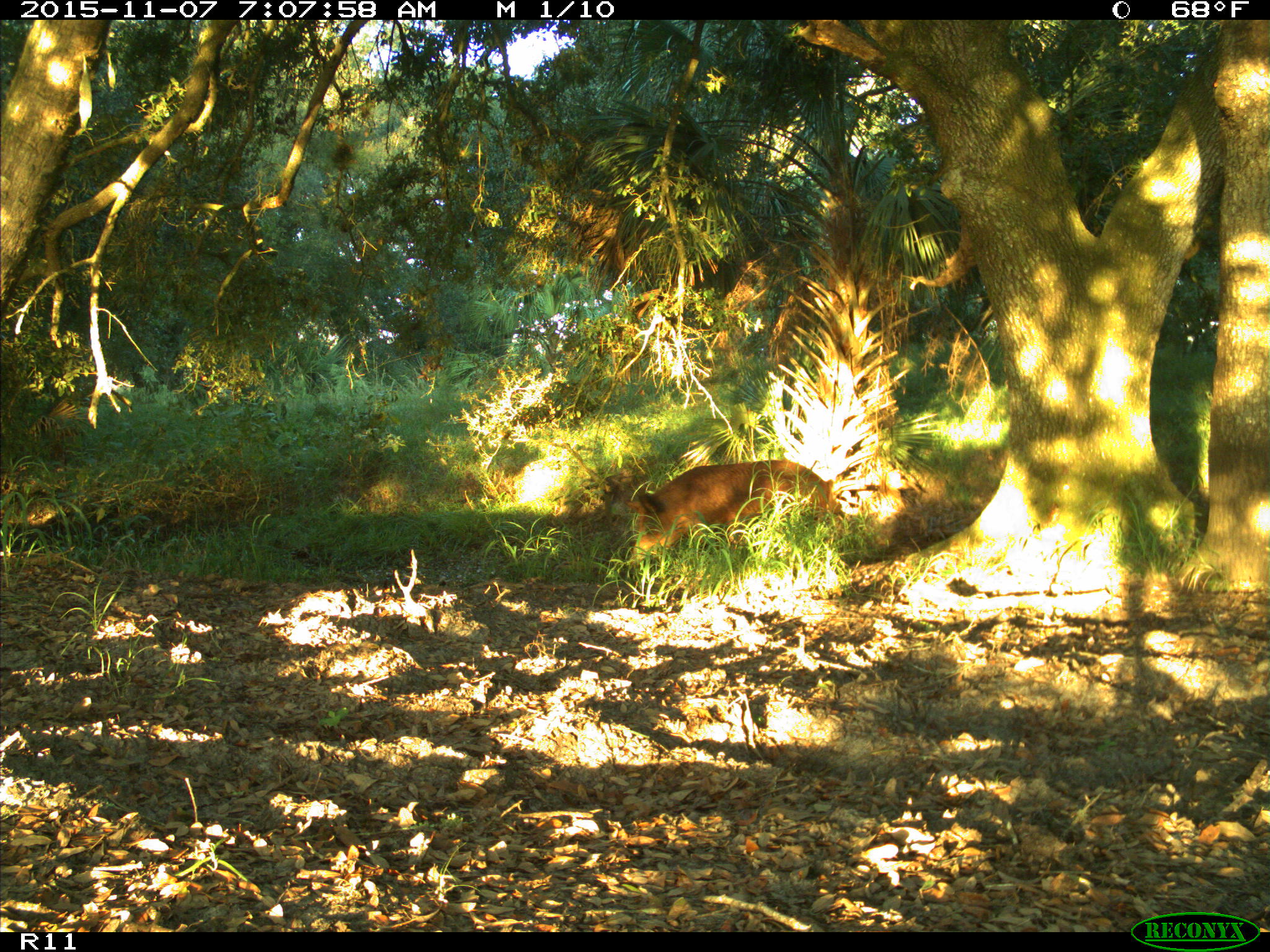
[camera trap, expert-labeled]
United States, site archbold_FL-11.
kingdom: Animalia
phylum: Chordata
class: Mammalia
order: Artiodactyla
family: Suidae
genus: Sus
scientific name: Sus scrofa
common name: wild boar